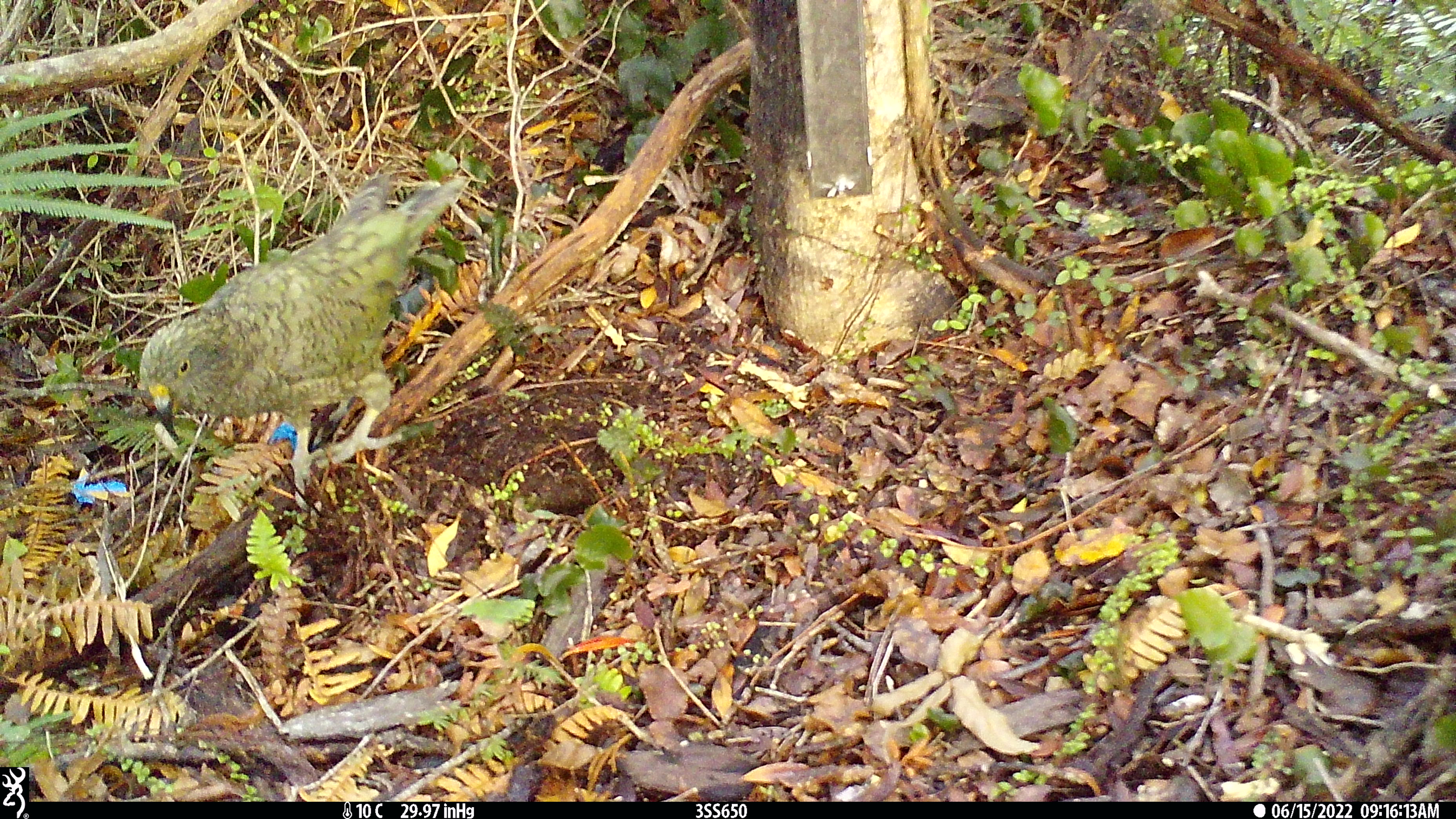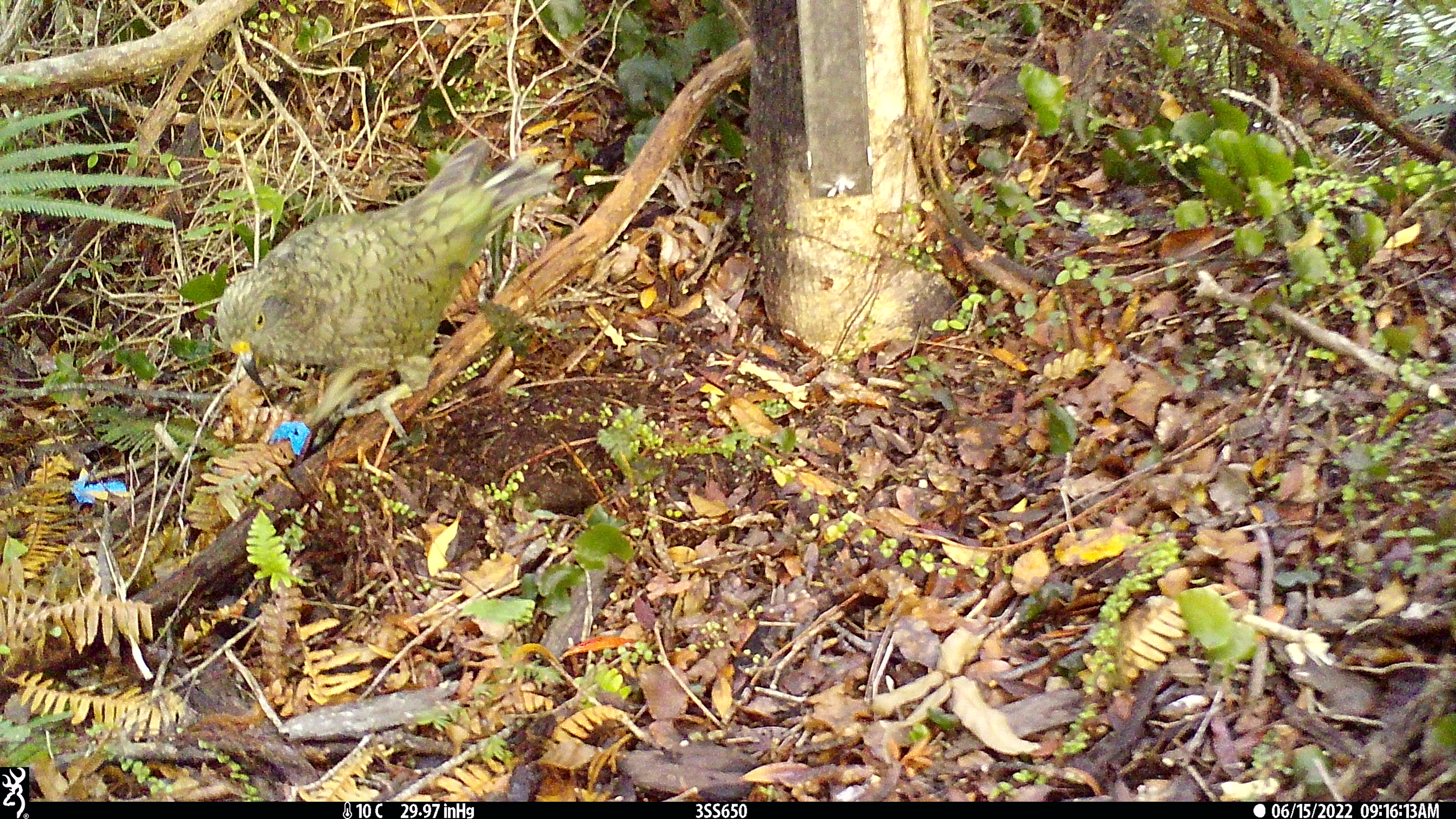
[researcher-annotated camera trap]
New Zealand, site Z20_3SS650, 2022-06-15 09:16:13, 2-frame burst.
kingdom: Animalia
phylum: Chordata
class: Aves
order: Psittaciformes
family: Strigopidae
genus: Nestor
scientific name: Nestor notabilis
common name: kea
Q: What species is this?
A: Kea (Nestor notabilis).